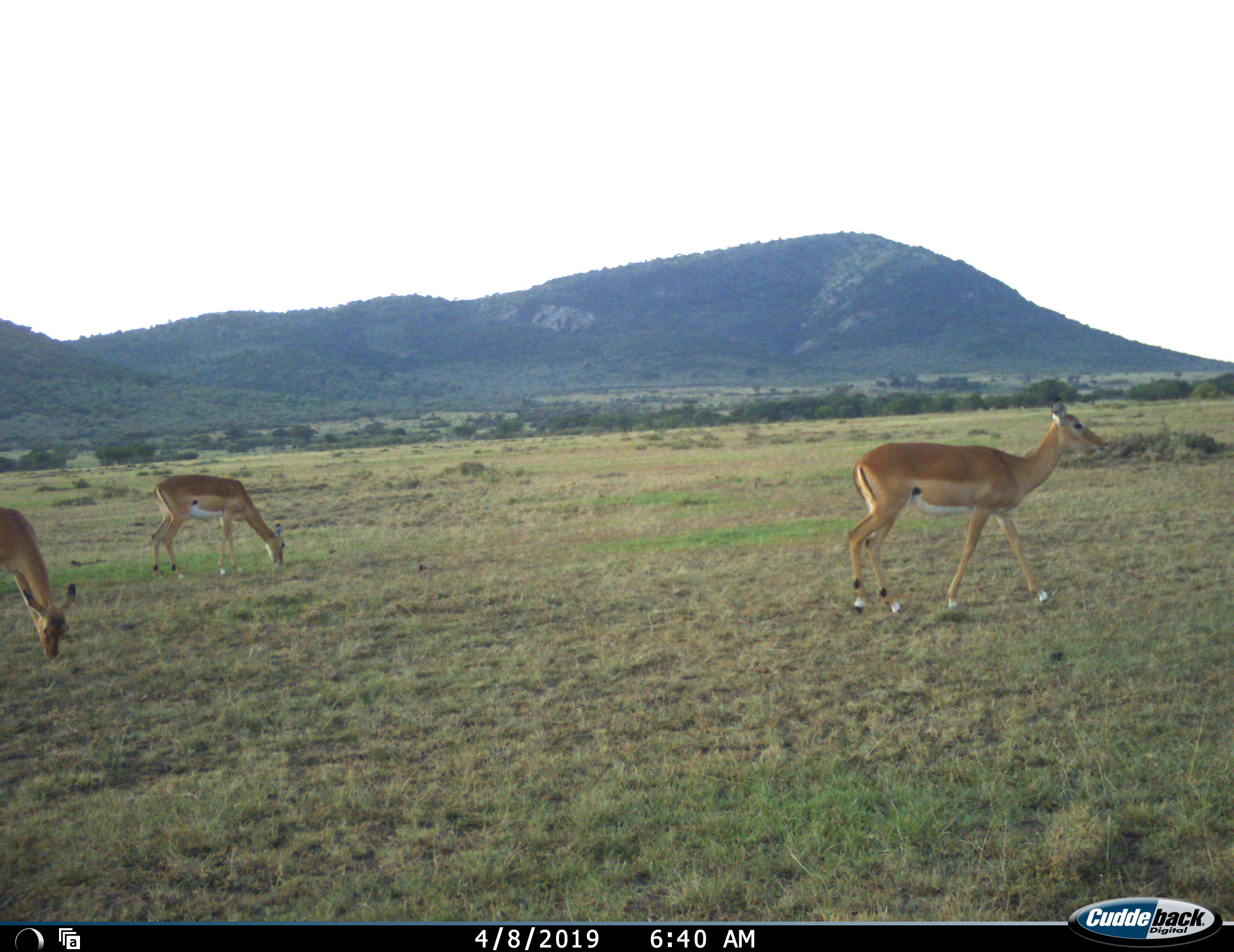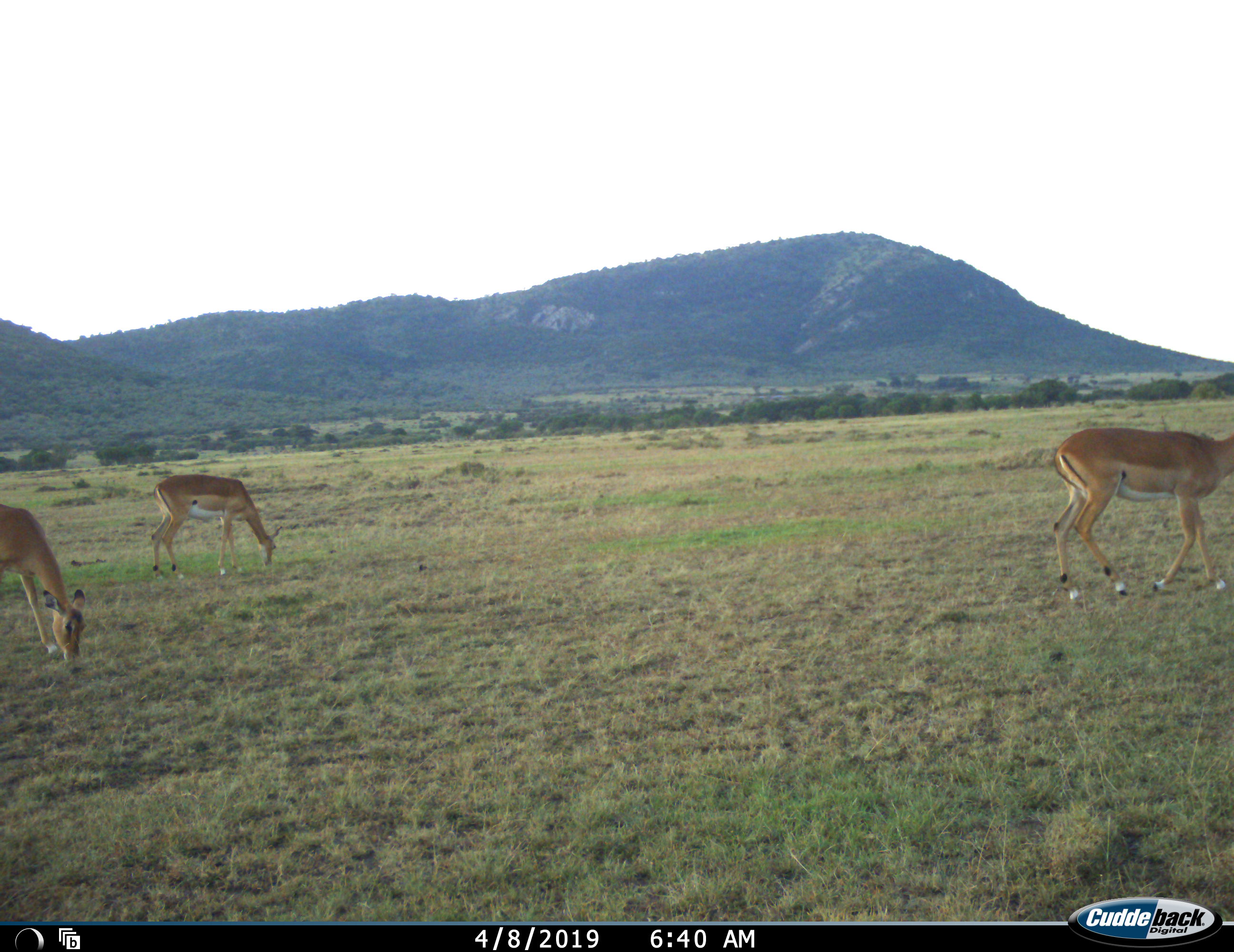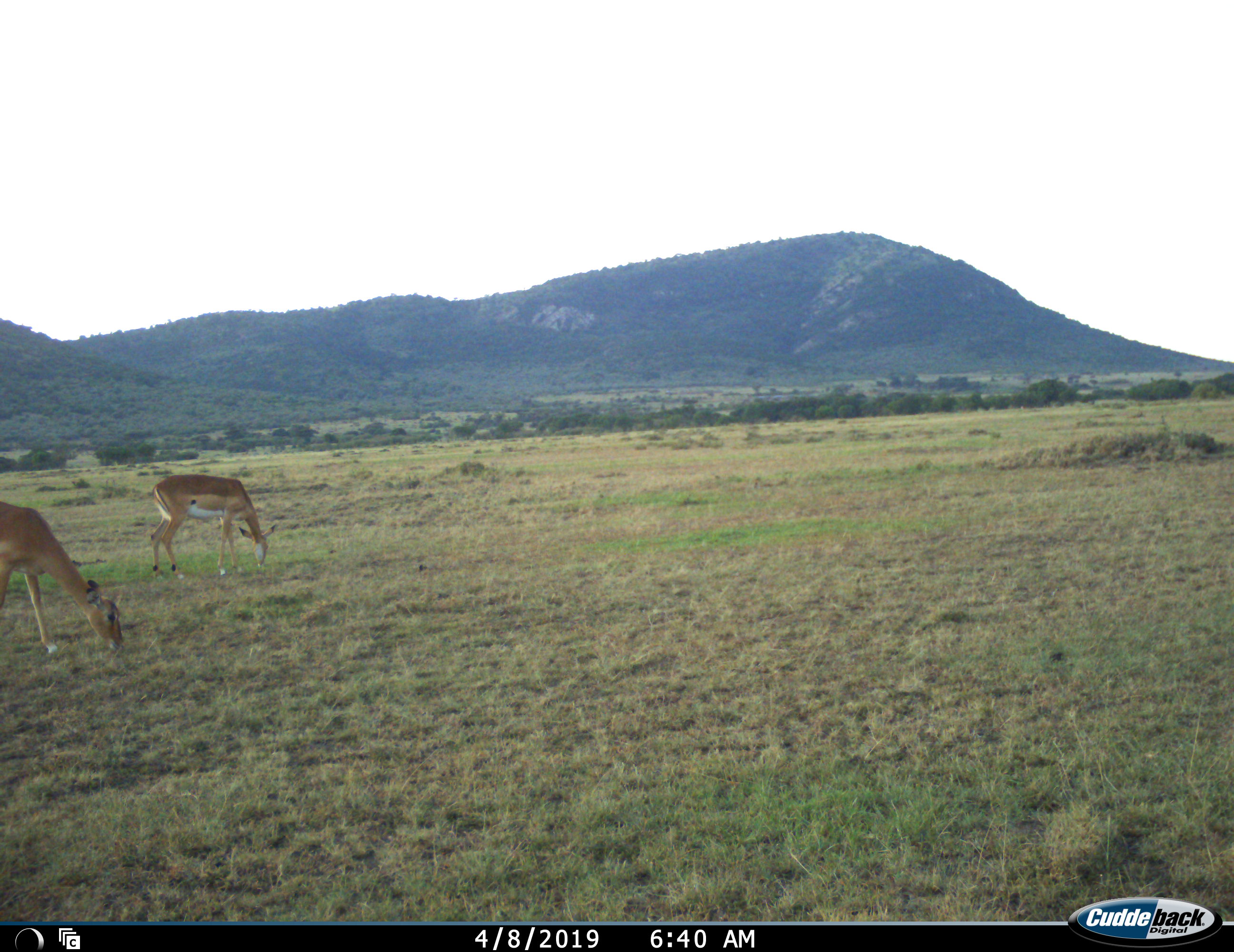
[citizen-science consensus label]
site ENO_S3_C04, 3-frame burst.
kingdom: Animalia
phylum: Chordata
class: Mammalia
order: Artiodactyla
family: Bovidae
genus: Aepyceros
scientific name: Aepyceros melampus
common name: impala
Impala (Aepyceros melampus), count 3. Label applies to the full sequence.